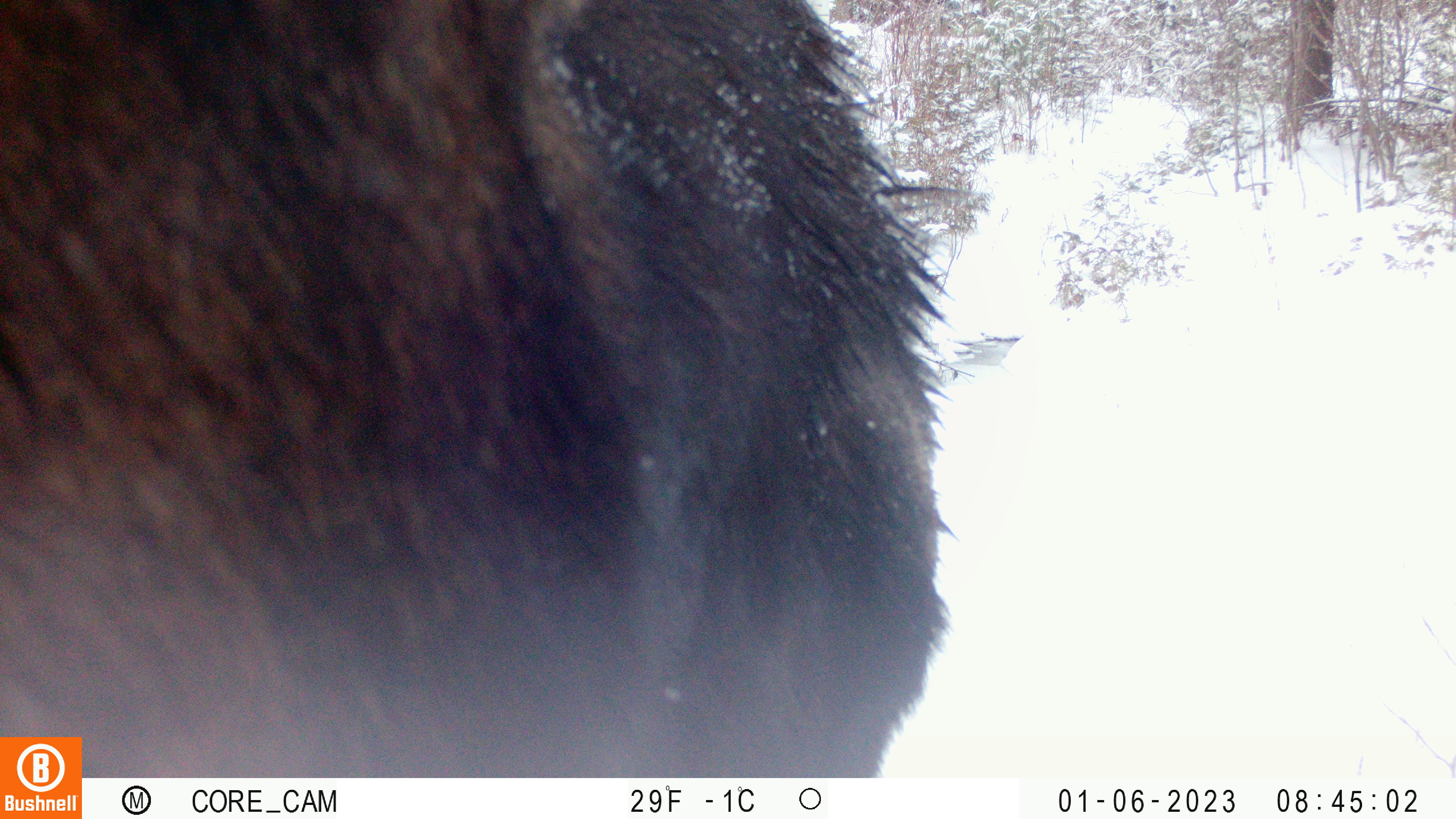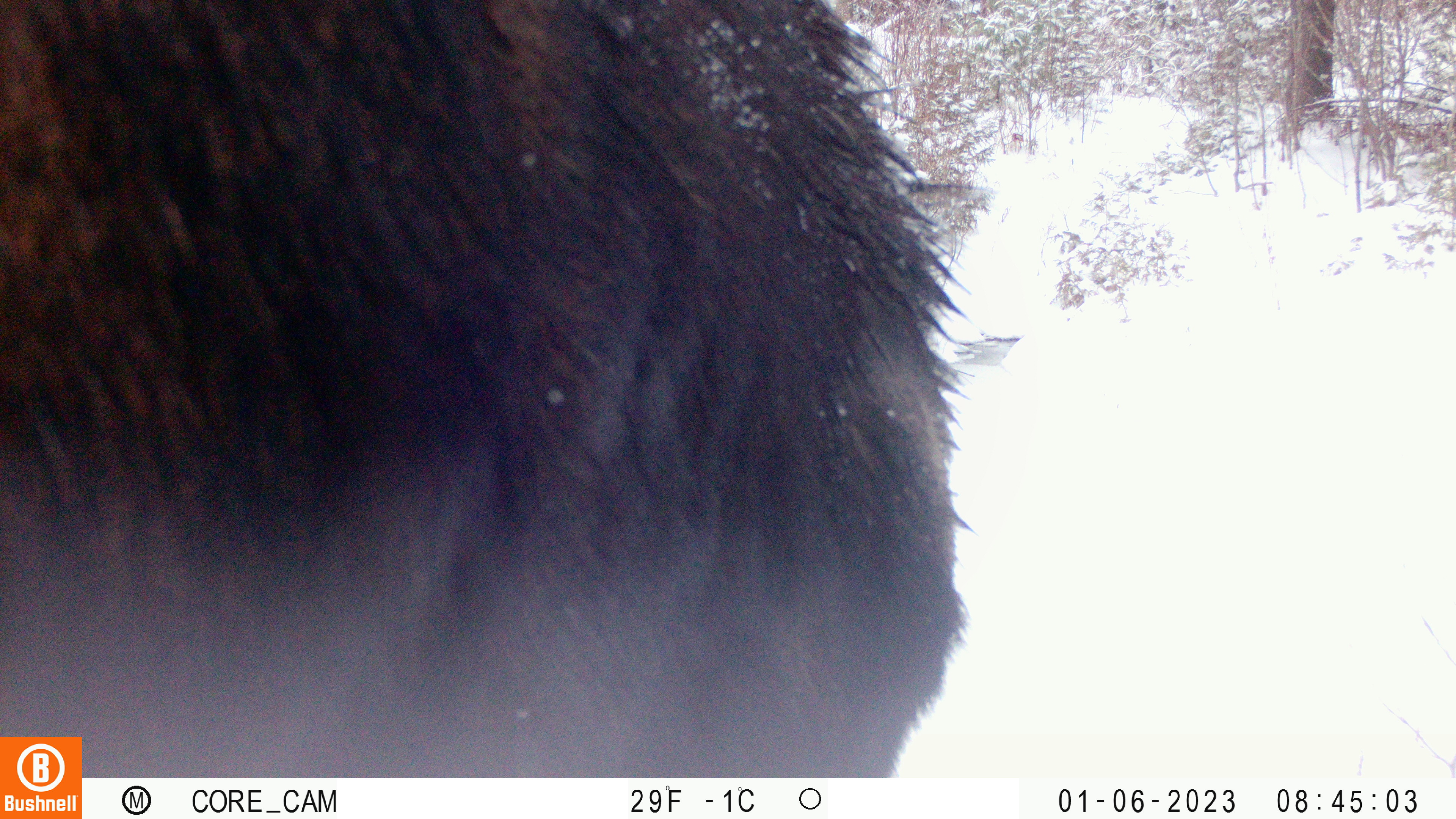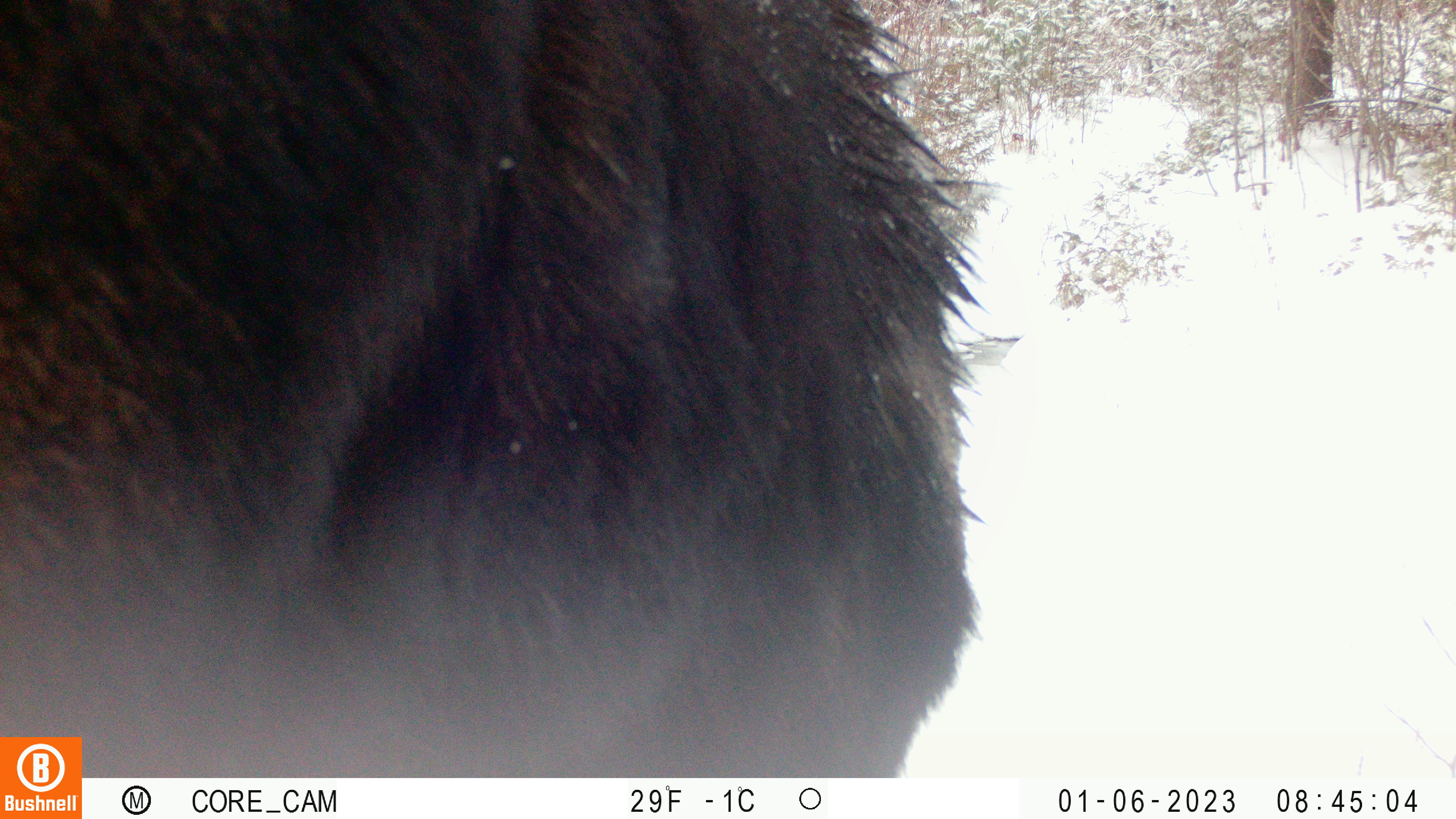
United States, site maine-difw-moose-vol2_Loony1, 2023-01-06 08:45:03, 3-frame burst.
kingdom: Animalia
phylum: Chordata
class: Mammalia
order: Artiodactyla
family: Cervidae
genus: Alces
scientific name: Alces alces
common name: moose